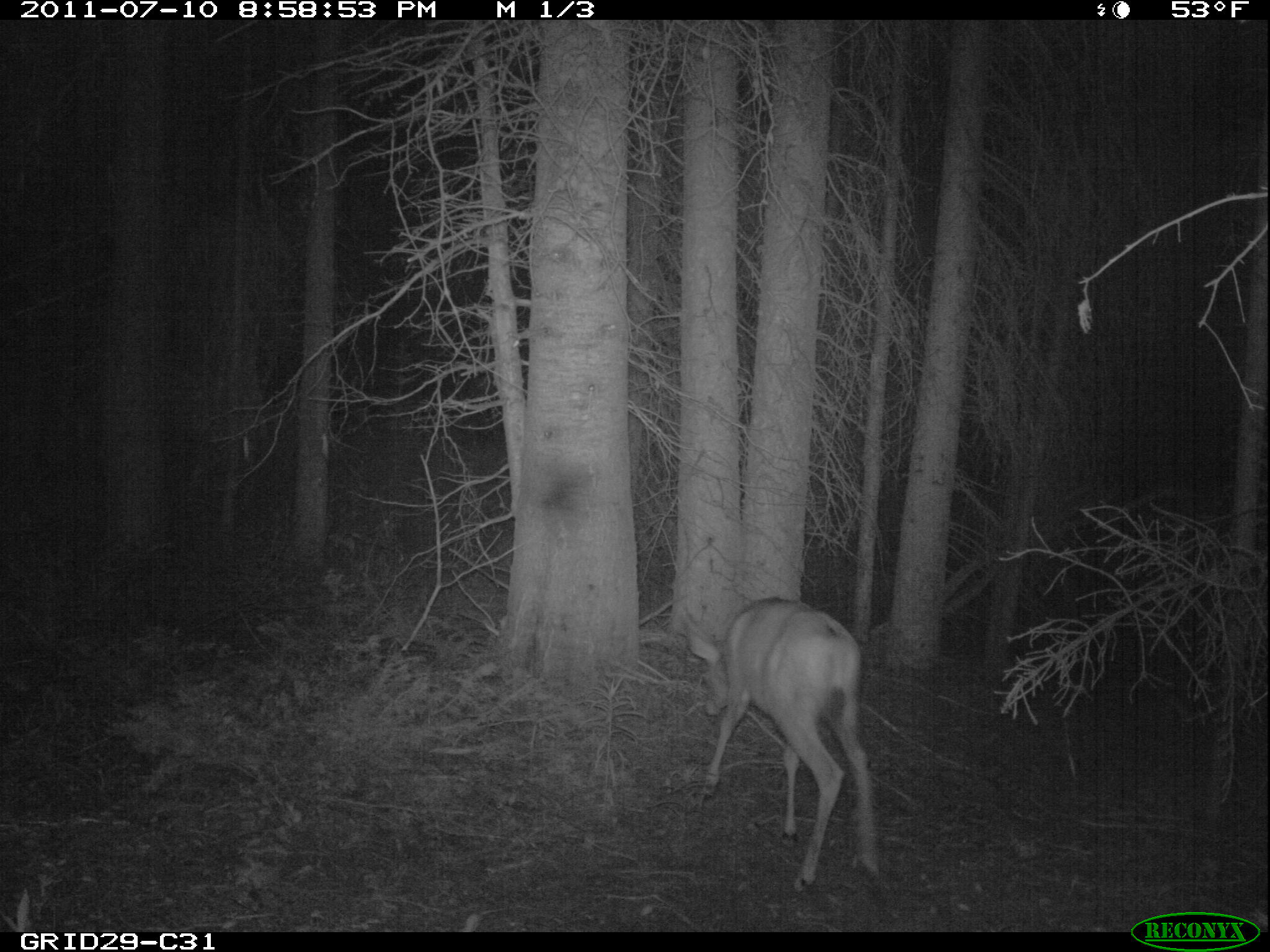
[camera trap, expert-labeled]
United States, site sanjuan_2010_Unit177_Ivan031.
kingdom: Animalia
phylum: Chordata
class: Mammalia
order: Artiodactyla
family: Cervidae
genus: Odocoileus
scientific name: Odocoileus hemionus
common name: mule deer